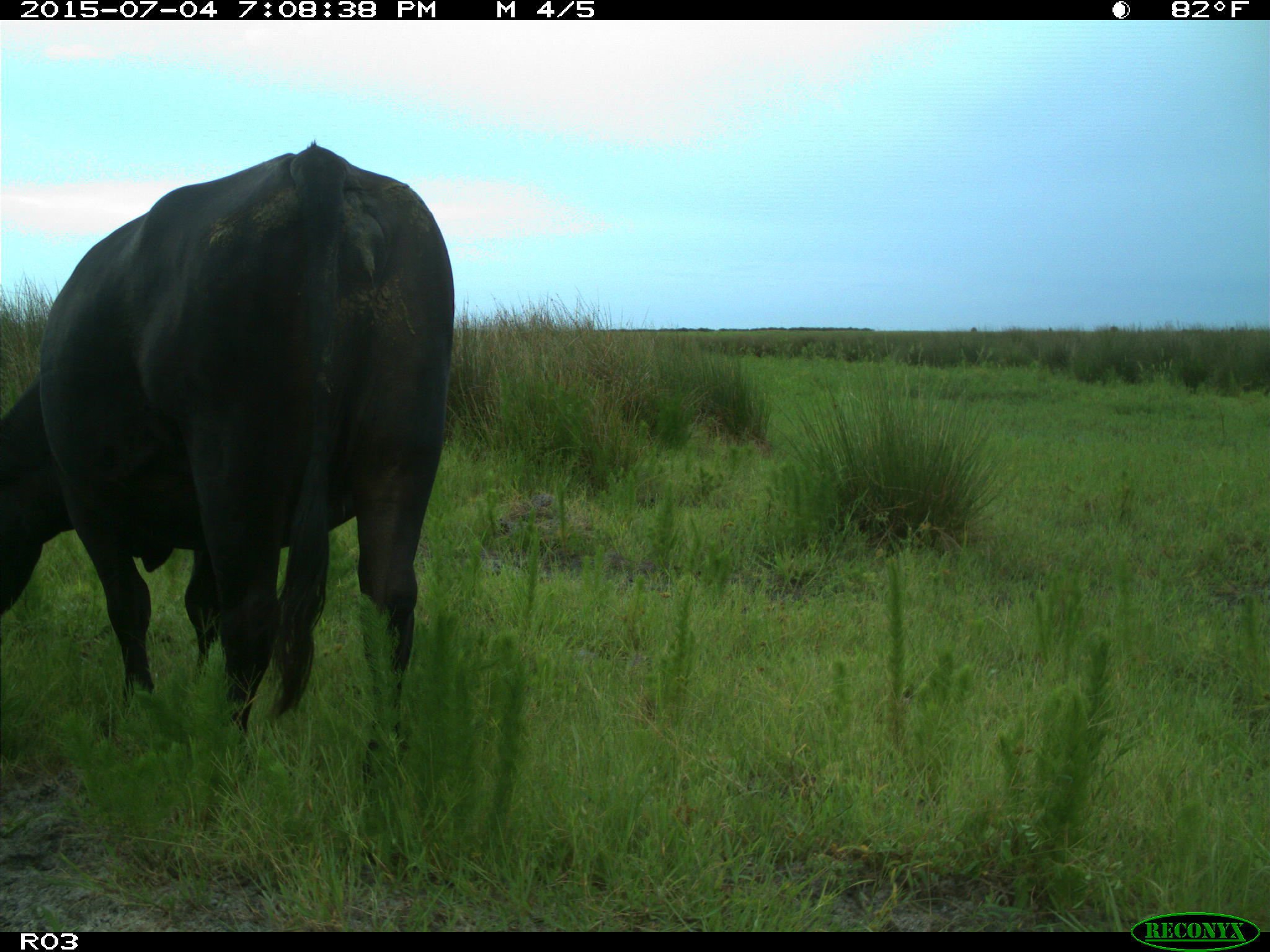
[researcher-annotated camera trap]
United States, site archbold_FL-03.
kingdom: Animalia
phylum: Chordata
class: Mammalia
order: Artiodactyla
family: Bovidae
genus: Bos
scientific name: Bos taurus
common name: domestic cow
Bos taurus (domestic cow).